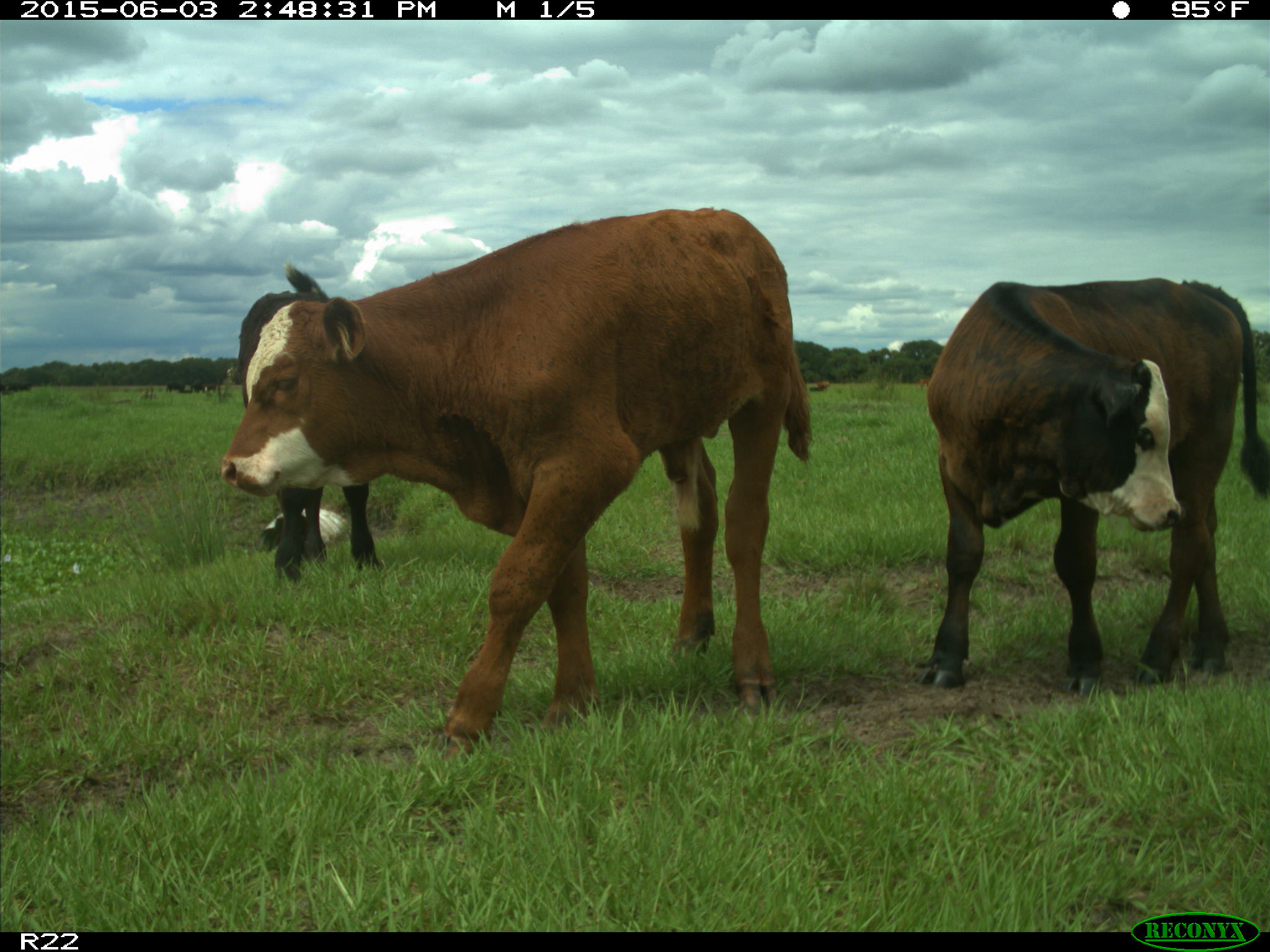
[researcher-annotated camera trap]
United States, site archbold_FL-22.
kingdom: Animalia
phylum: Chordata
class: Mammalia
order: Artiodactyla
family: Bovidae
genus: Bos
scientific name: Bos taurus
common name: domestic cow